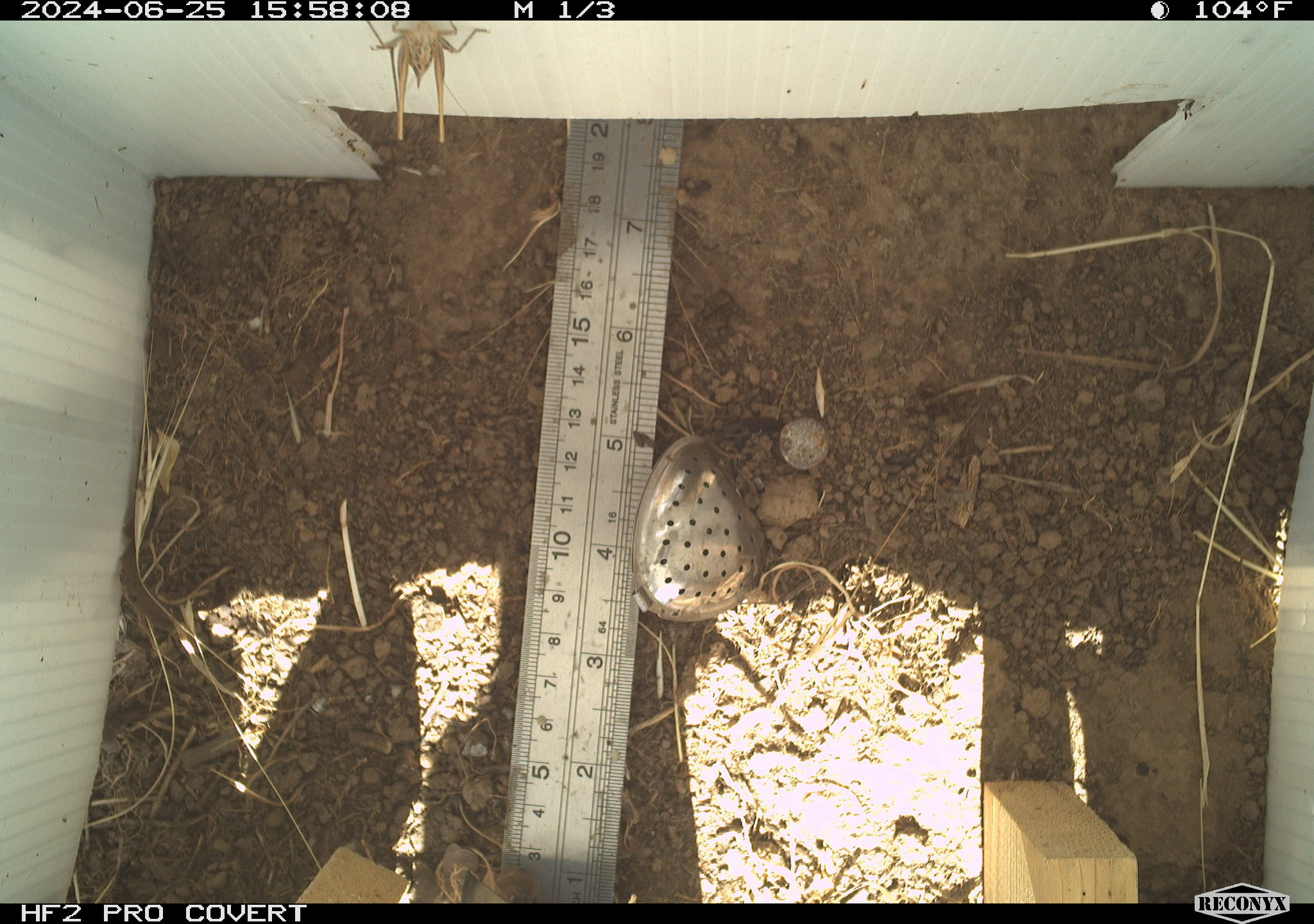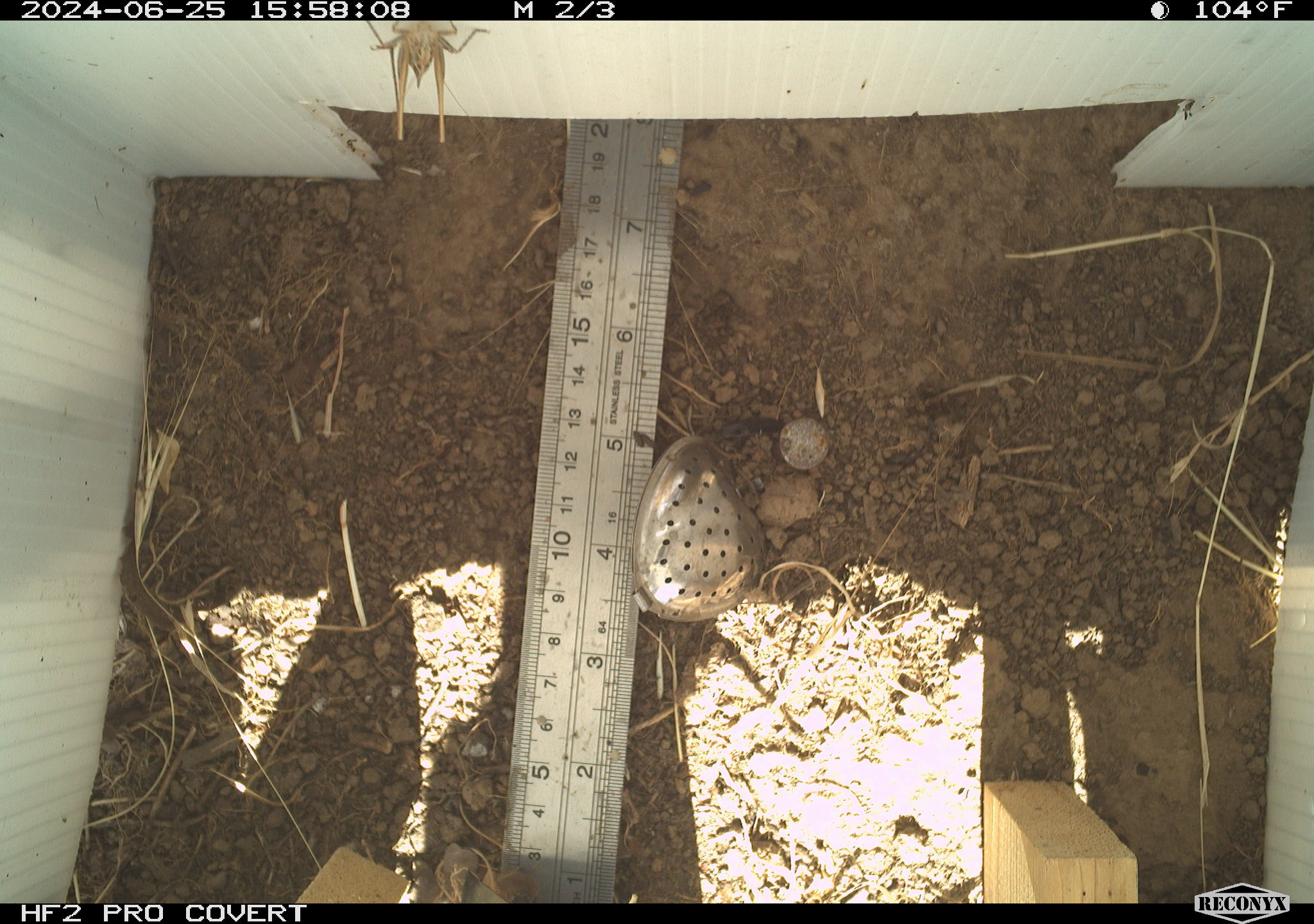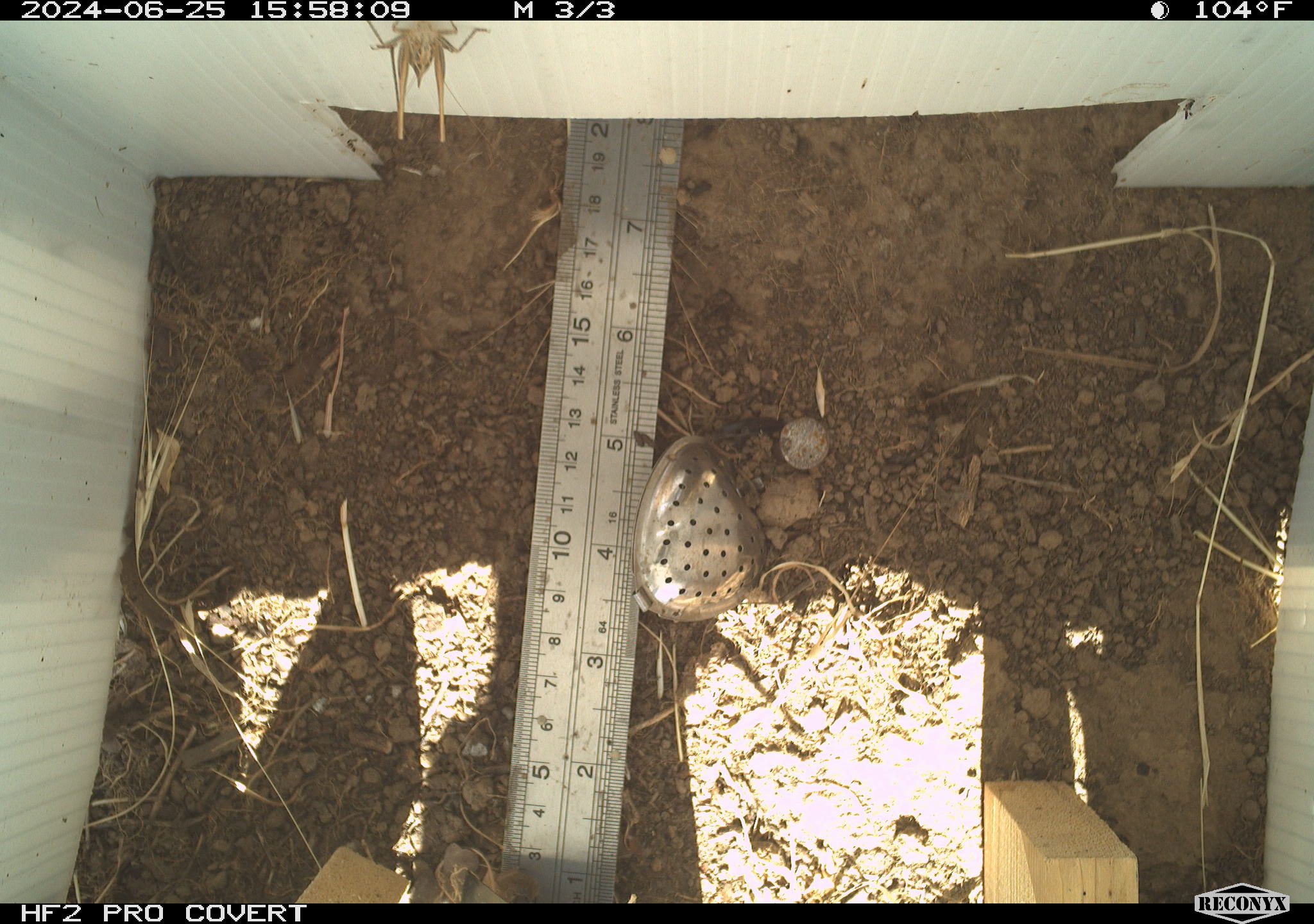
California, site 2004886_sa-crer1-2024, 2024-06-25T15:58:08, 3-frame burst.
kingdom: Animalia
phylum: Arthropoda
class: Insecta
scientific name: Insecta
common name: insect